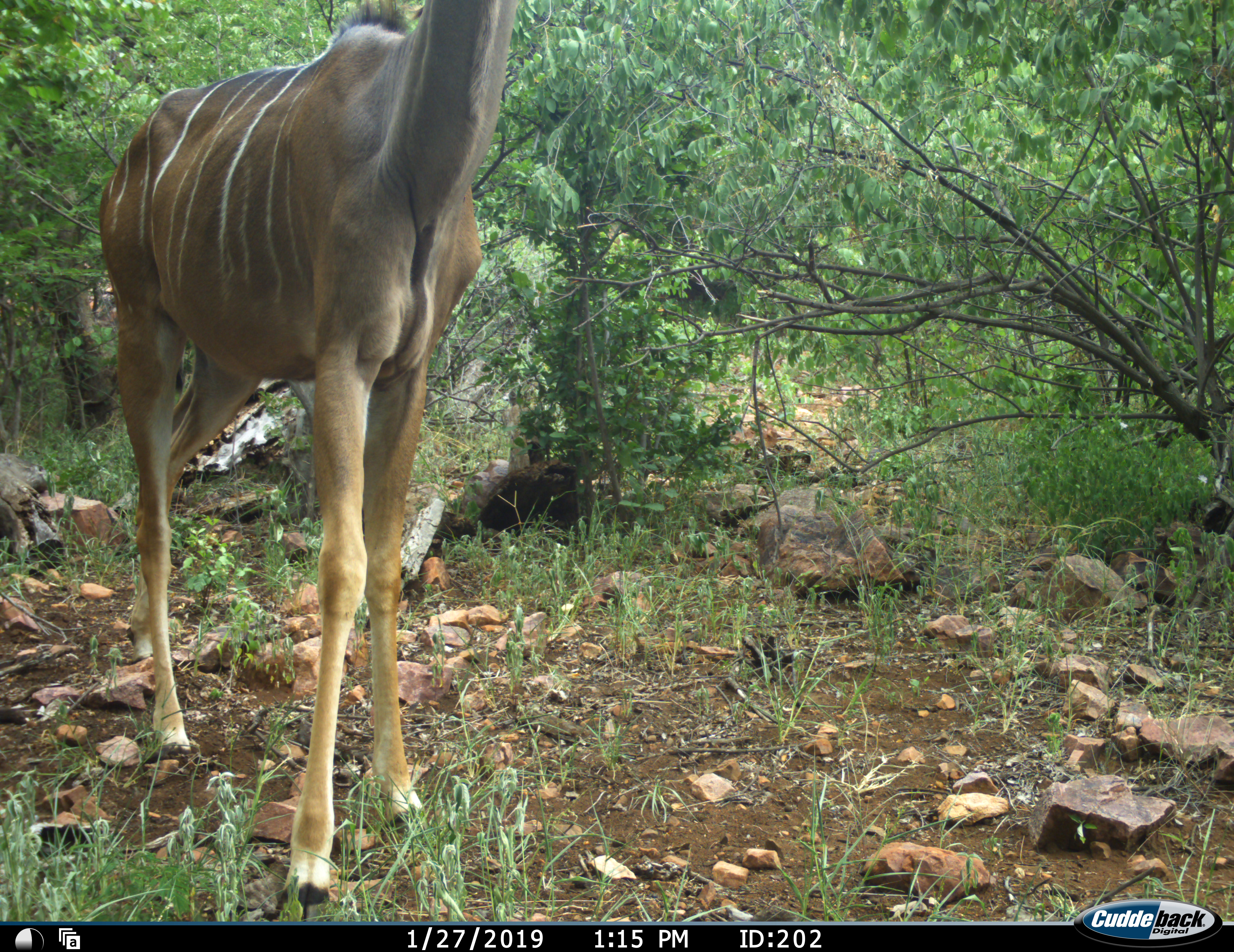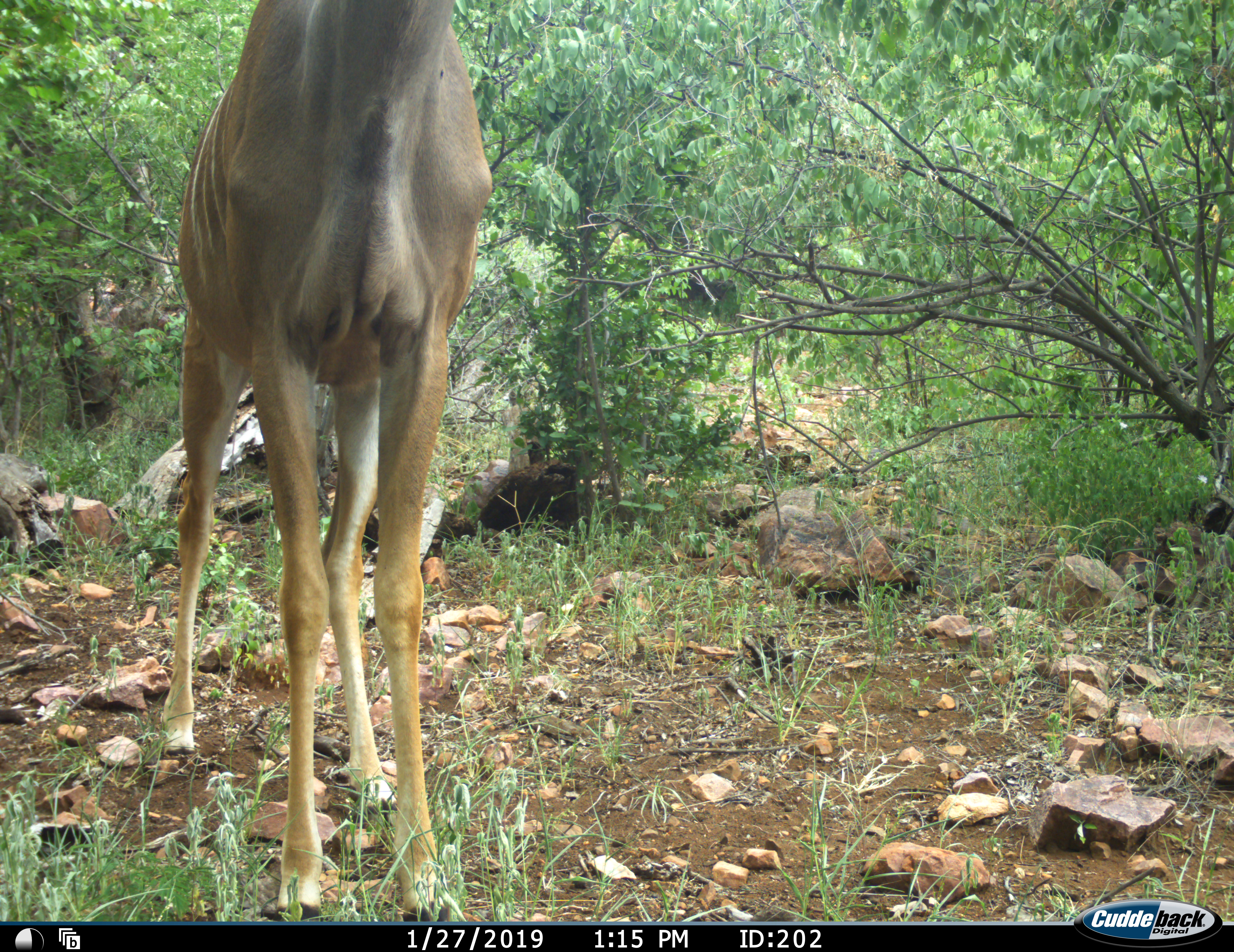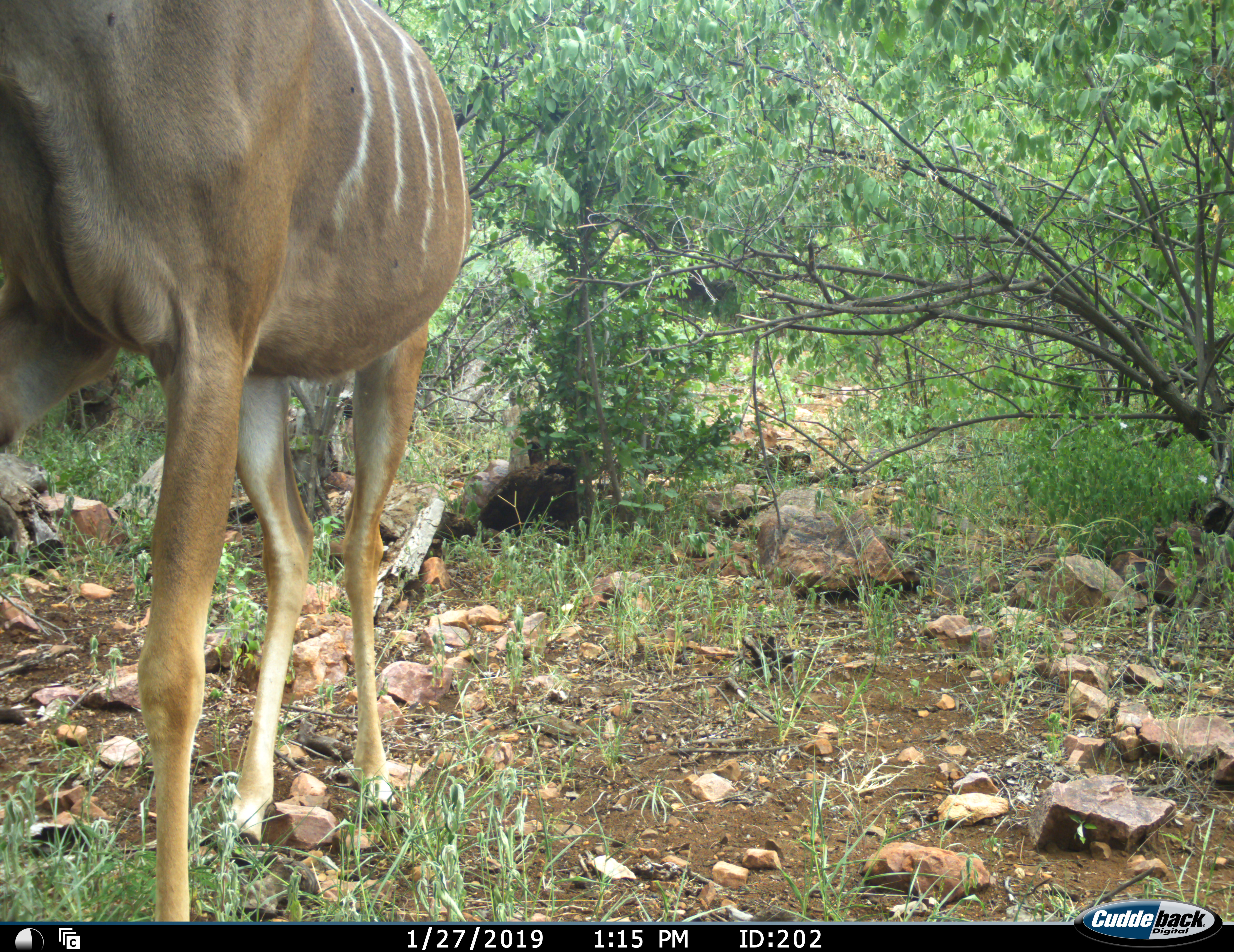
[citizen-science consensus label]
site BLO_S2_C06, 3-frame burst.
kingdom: Animalia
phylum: Chordata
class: Mammalia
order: Artiodactyla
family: Bovidae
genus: Tragelaphus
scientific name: Tragelaphus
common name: kudu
Kudu (Tragelaphus), count 1. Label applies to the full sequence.